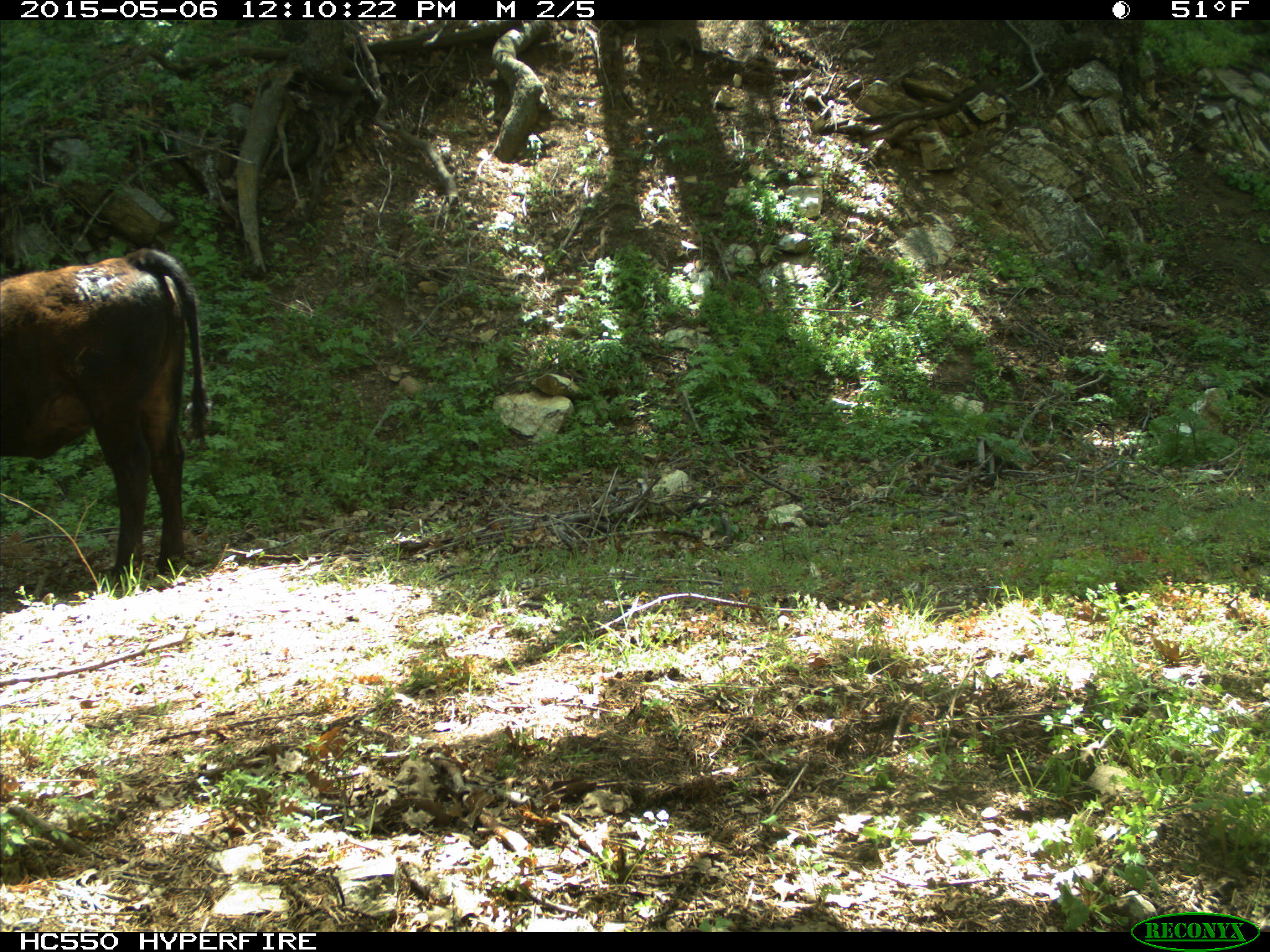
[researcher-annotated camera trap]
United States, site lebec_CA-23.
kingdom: Animalia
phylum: Chordata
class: Mammalia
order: Artiodactyla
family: Bovidae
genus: Bos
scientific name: Bos taurus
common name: domestic cow